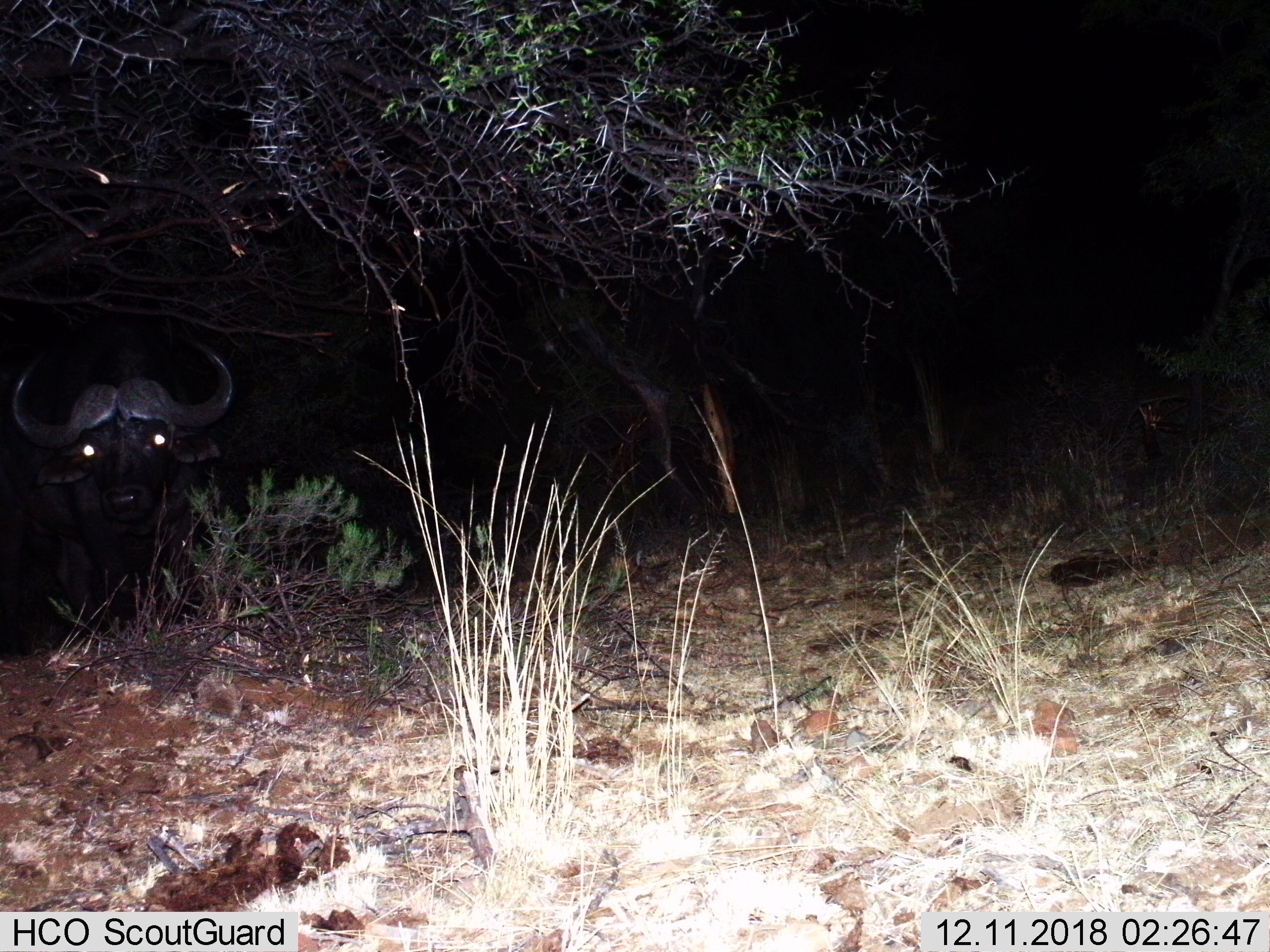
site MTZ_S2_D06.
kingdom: Animalia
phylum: Chordata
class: Mammalia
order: Artiodactyla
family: Bovidae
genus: Syncerus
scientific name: Syncerus caffer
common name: african buffalo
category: buffalo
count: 1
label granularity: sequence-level